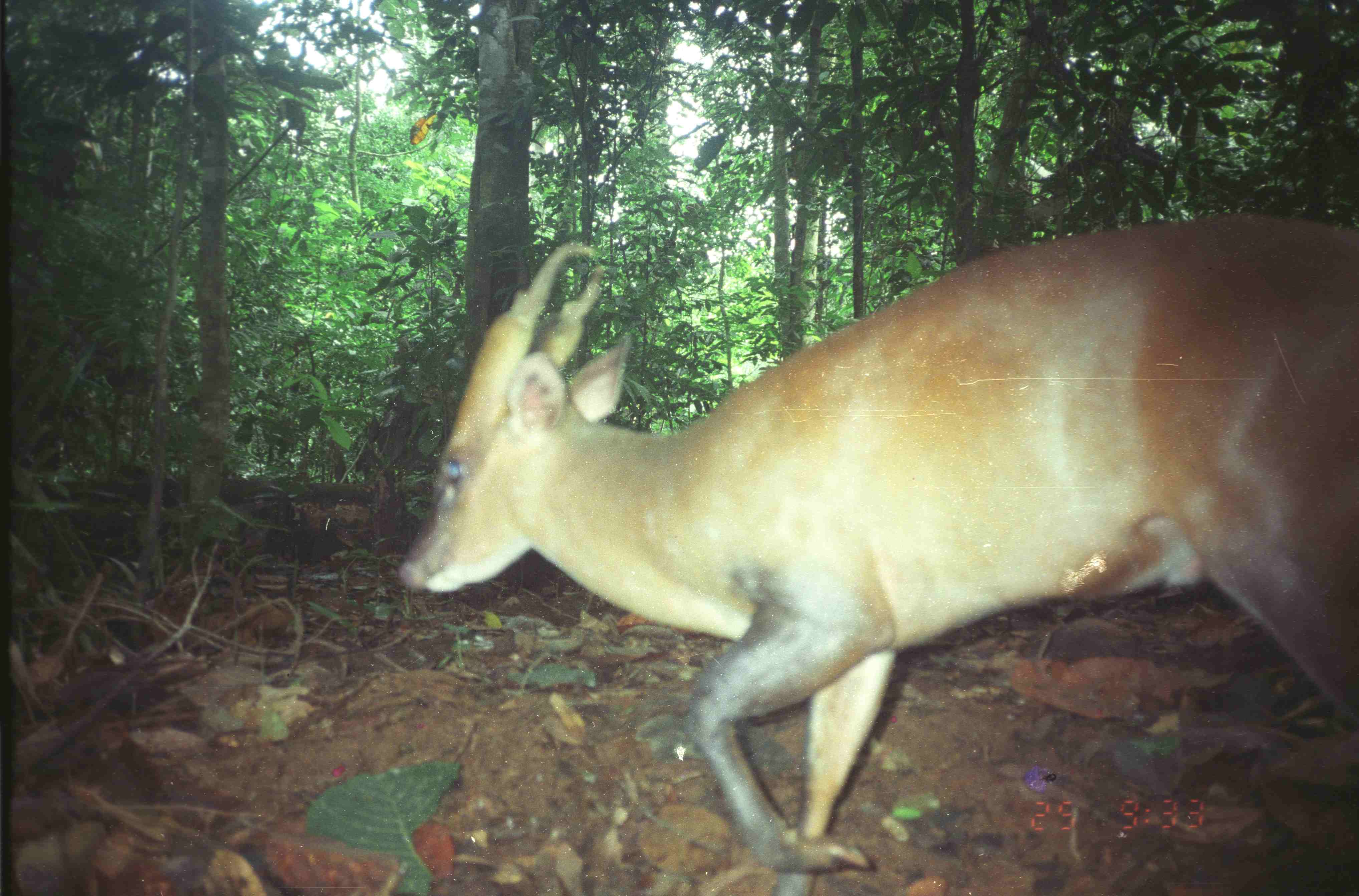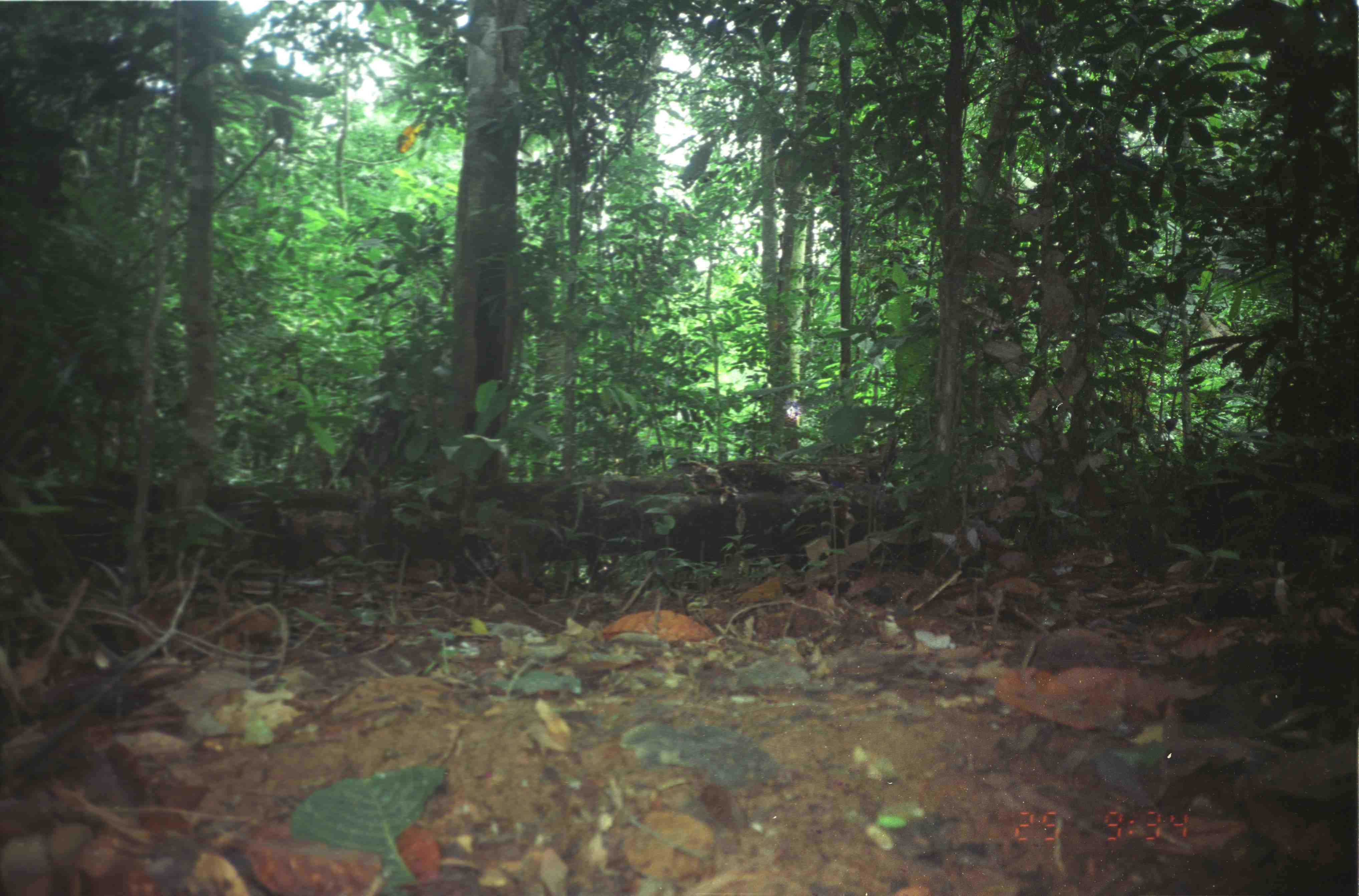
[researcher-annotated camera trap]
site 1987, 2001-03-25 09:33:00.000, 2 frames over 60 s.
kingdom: Animalia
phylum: Chordata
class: Mammalia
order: Artiodactyla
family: Cervidae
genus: Muntiacus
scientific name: Muntiacus muntjak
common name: southern red muntjac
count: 1